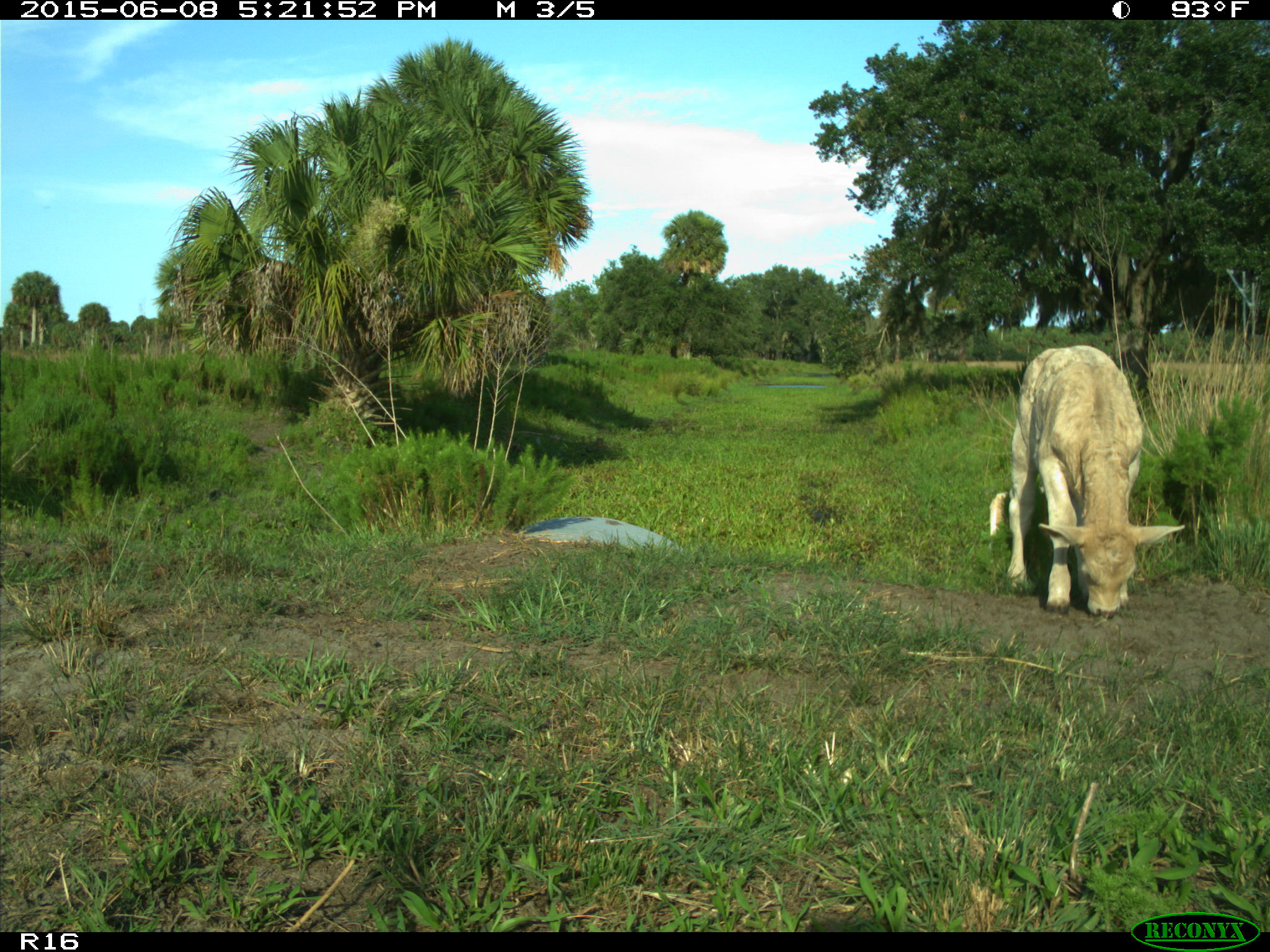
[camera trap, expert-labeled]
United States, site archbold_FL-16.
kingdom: Animalia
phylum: Chordata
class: Mammalia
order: Artiodactyla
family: Bovidae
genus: Bos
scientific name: Bos taurus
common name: domestic cow